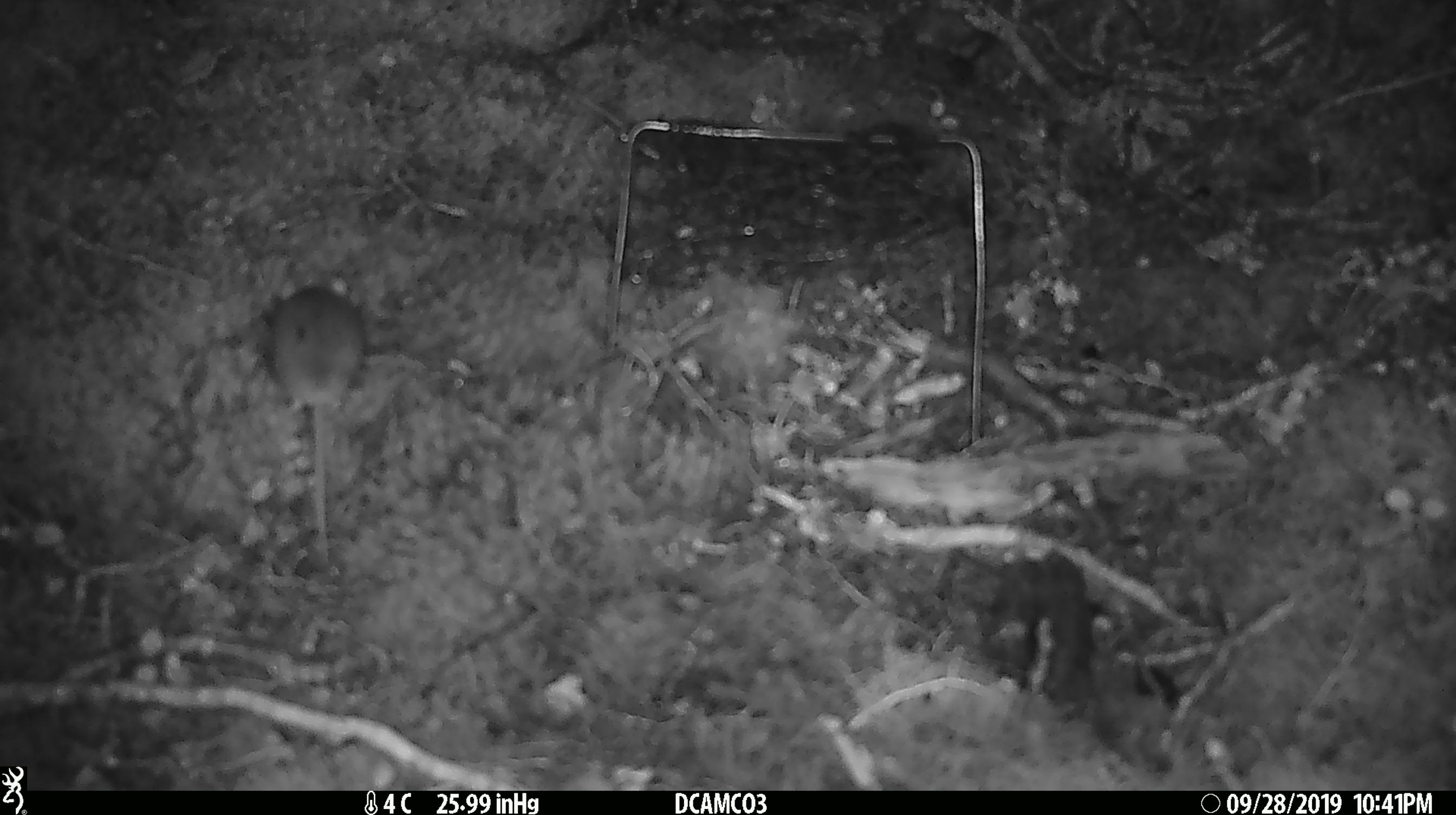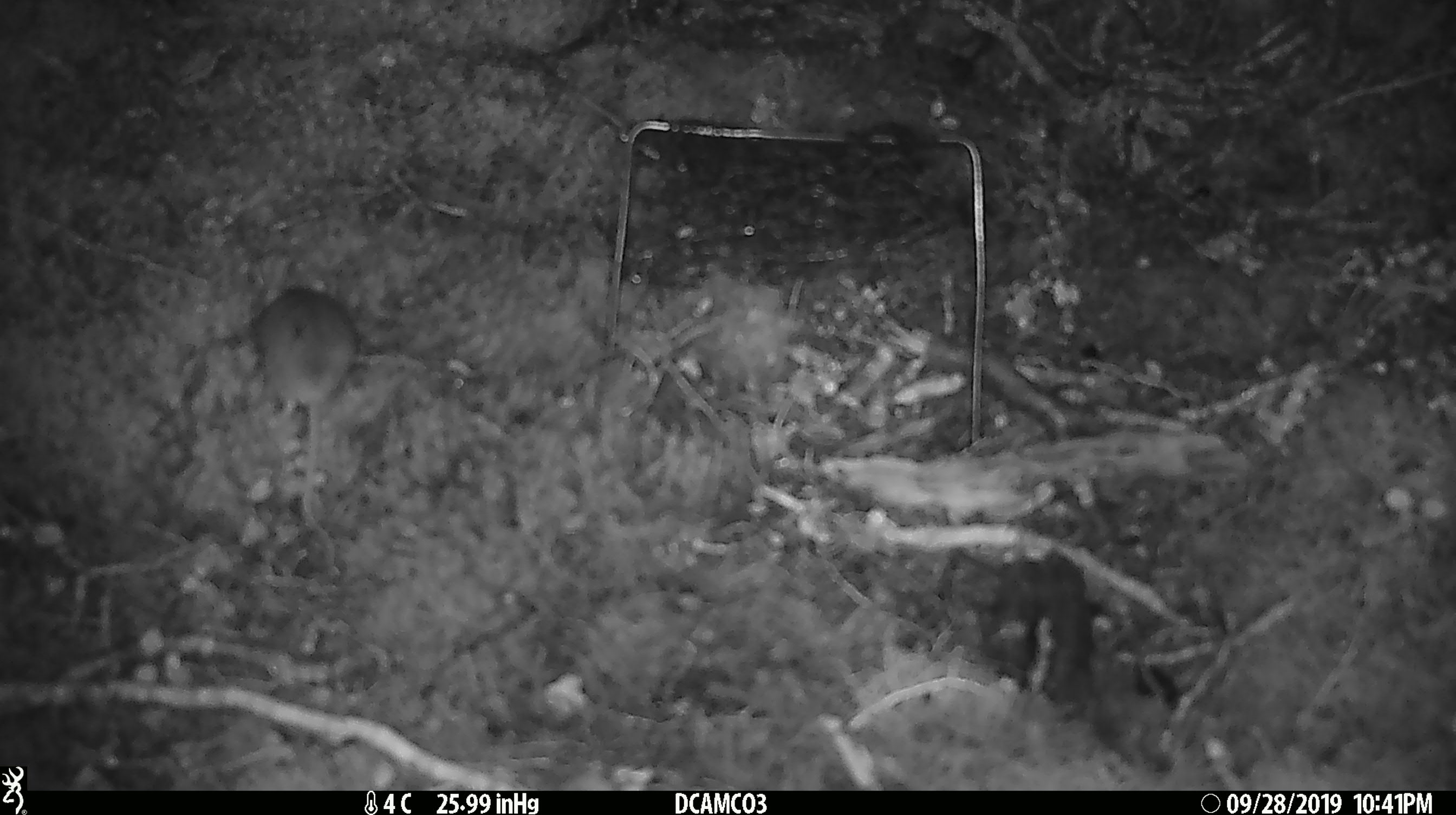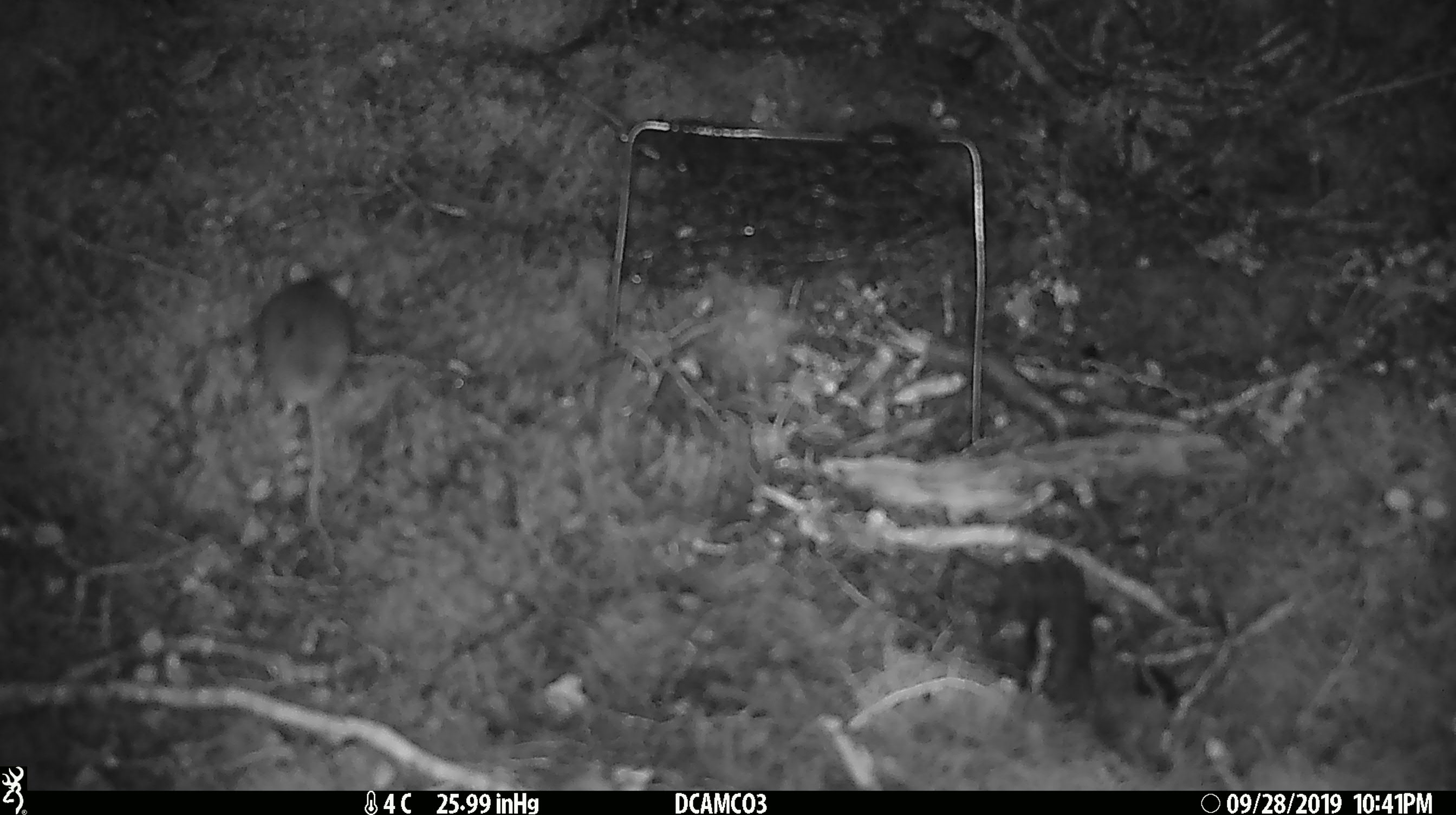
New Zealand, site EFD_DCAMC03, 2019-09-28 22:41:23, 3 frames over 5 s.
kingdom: Animalia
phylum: Chordata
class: Mammalia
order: Rodentia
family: Muridae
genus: Mus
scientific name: Mus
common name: mouse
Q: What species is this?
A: Mouse (Mus).